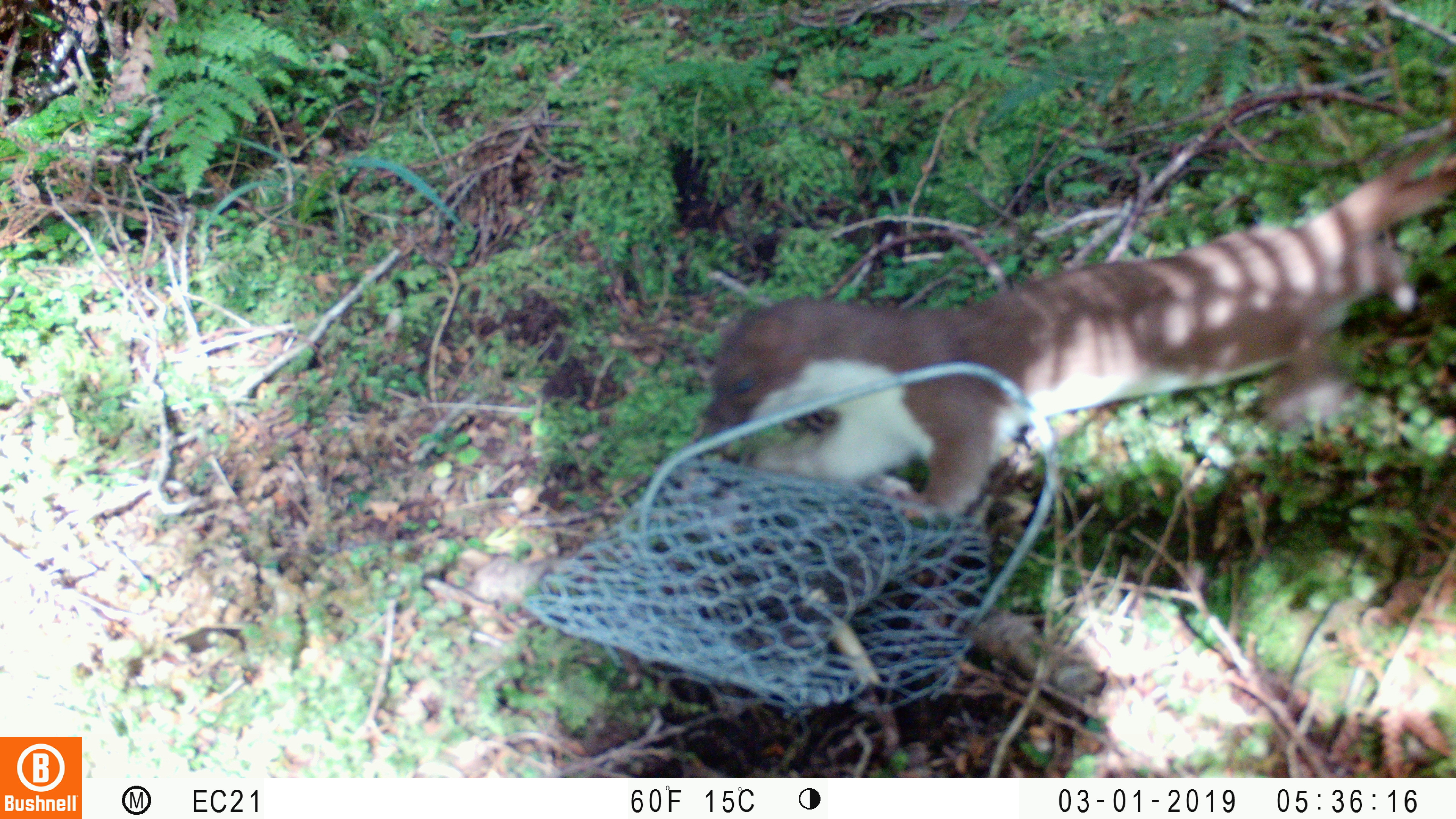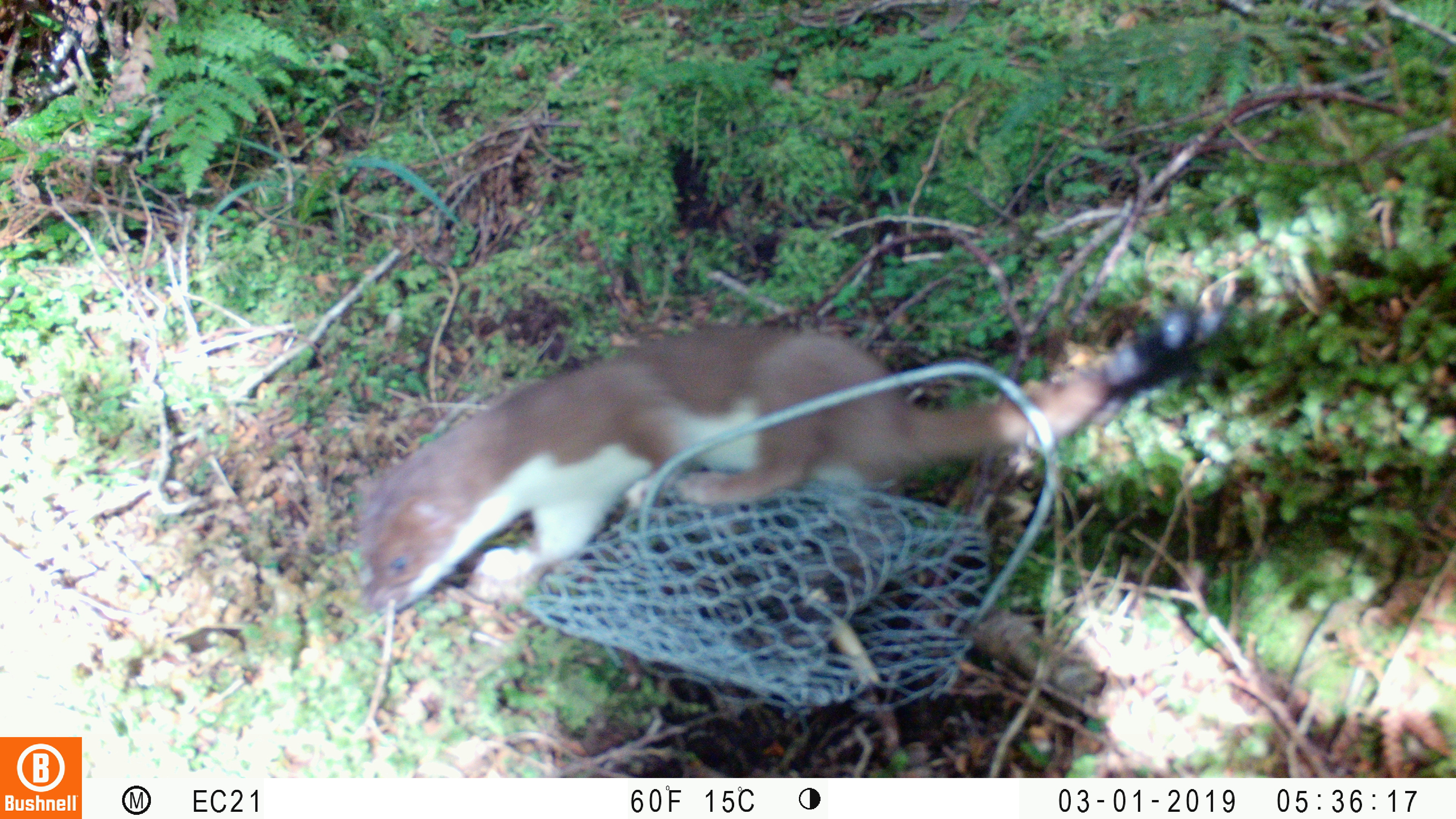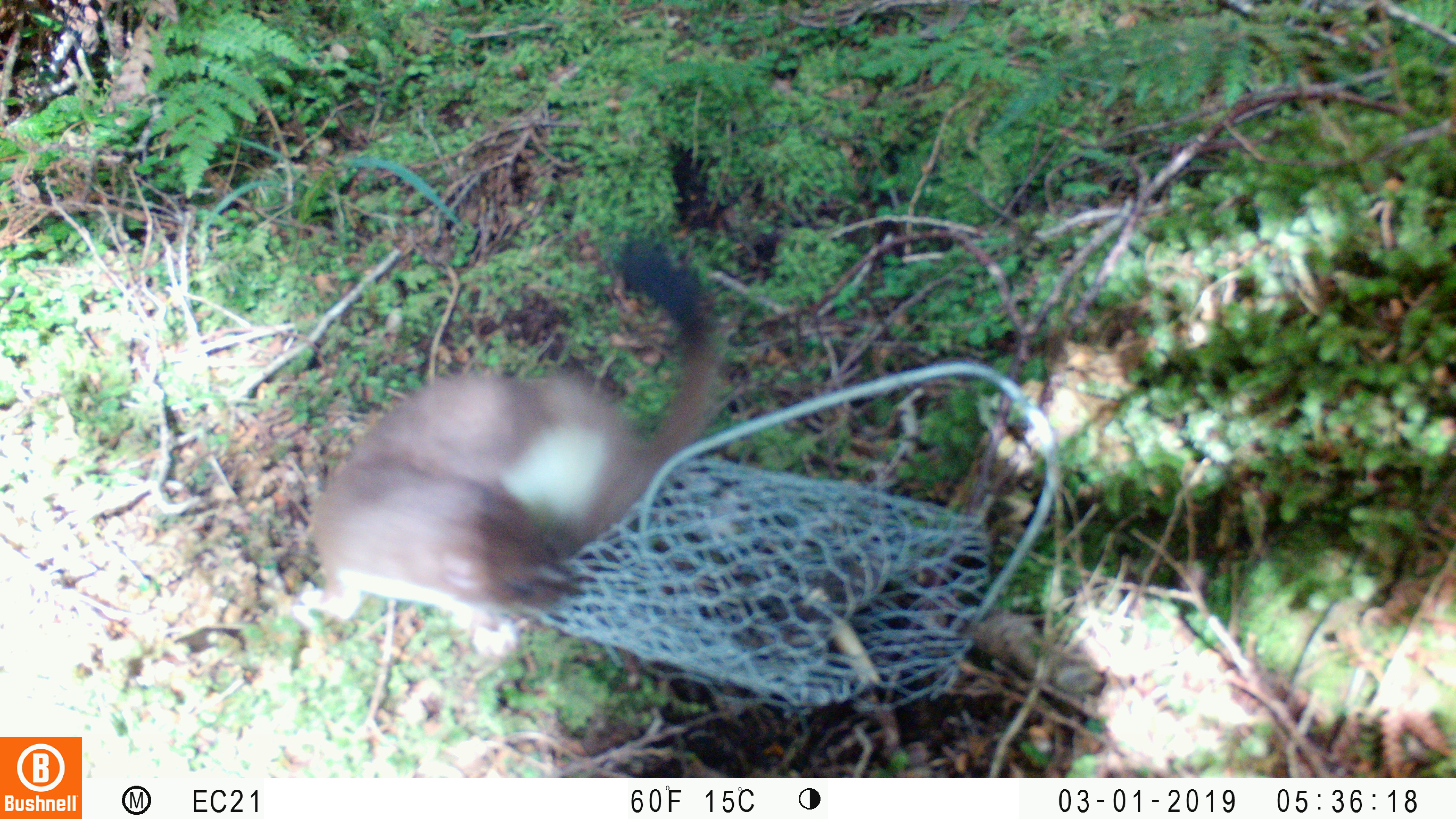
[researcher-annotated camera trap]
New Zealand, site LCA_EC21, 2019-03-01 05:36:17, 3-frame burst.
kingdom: Animalia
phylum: Chordata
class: Mammalia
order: Carnivora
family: Mustelidae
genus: Mustela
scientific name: Mustela erminea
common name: stoat